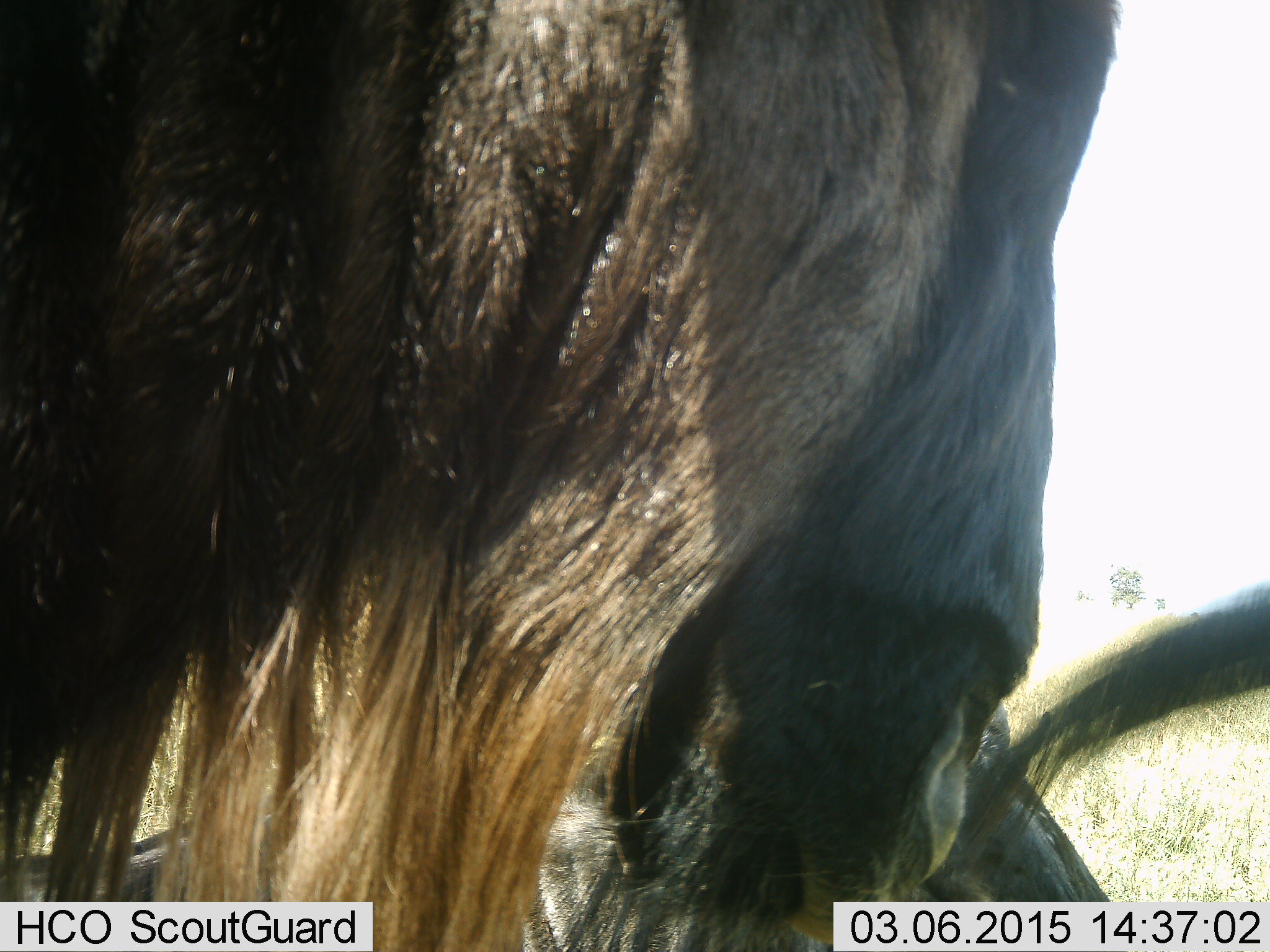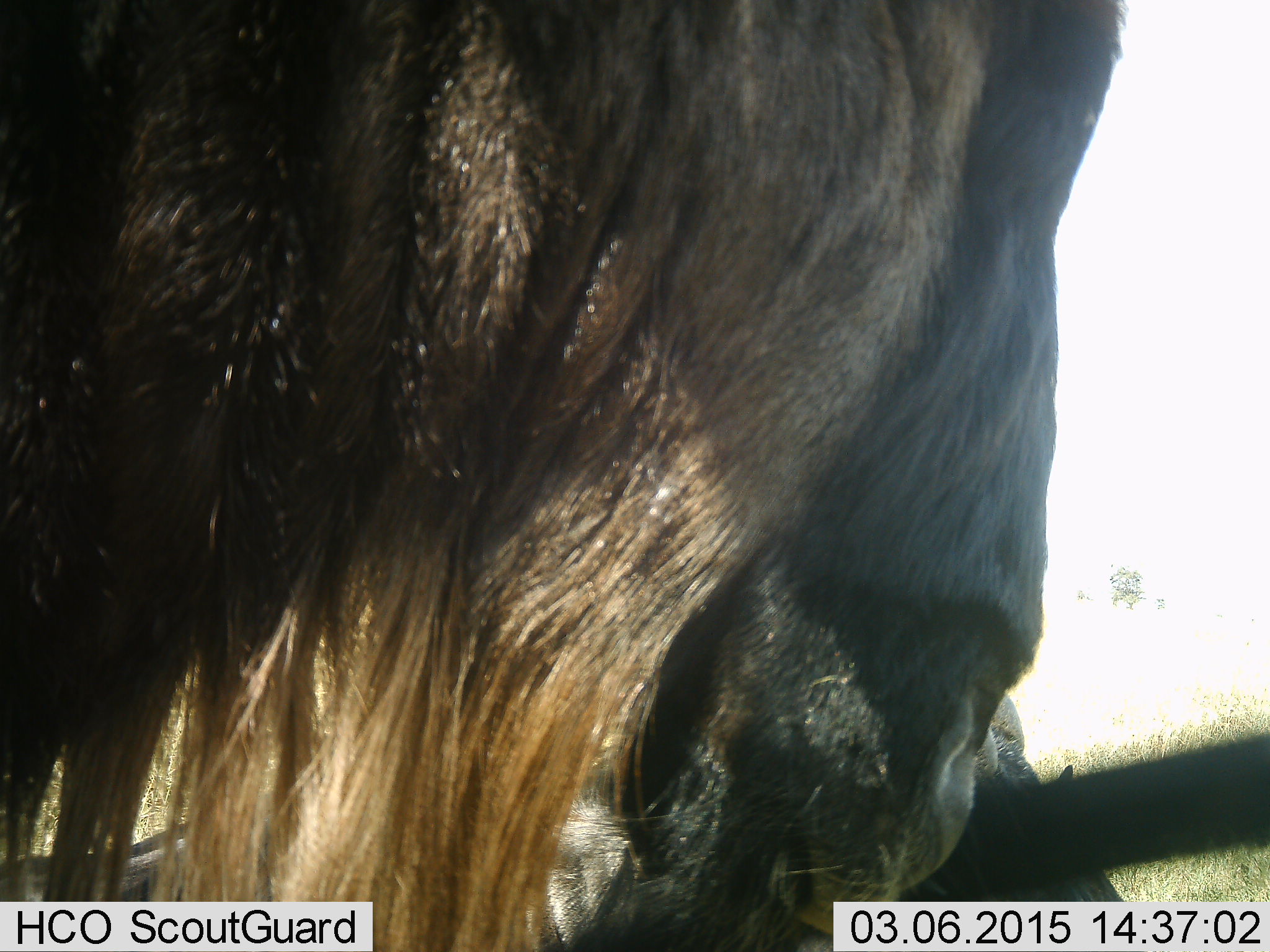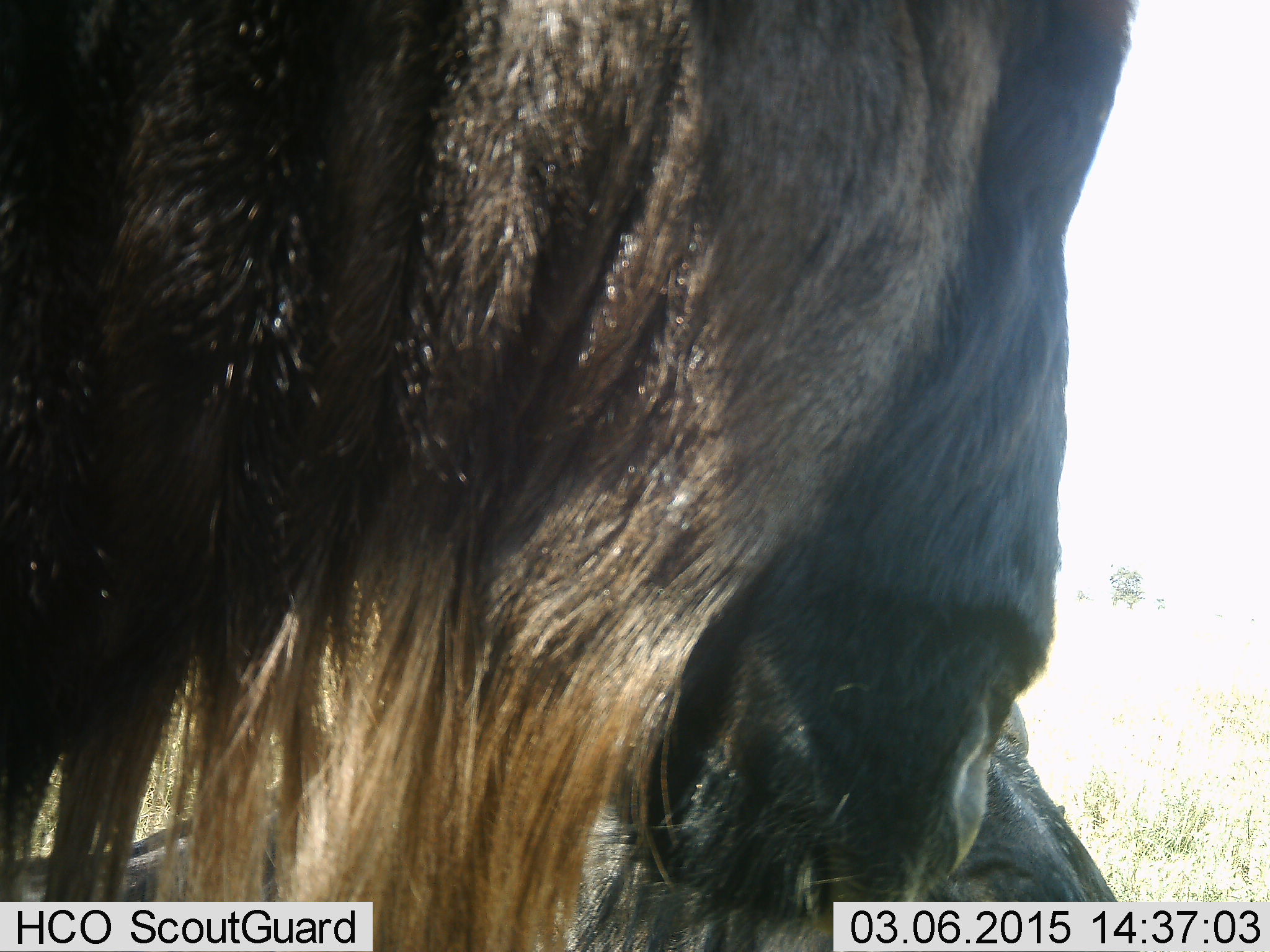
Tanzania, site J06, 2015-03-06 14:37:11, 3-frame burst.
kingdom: Animalia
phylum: Chordata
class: Mammalia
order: Artiodactyla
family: Bovidae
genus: Connochaetes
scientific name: Connochaetes taurinus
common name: blue wildebeest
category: wildebeest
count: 2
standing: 80%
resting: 60%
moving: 0%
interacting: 0%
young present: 0%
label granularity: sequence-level